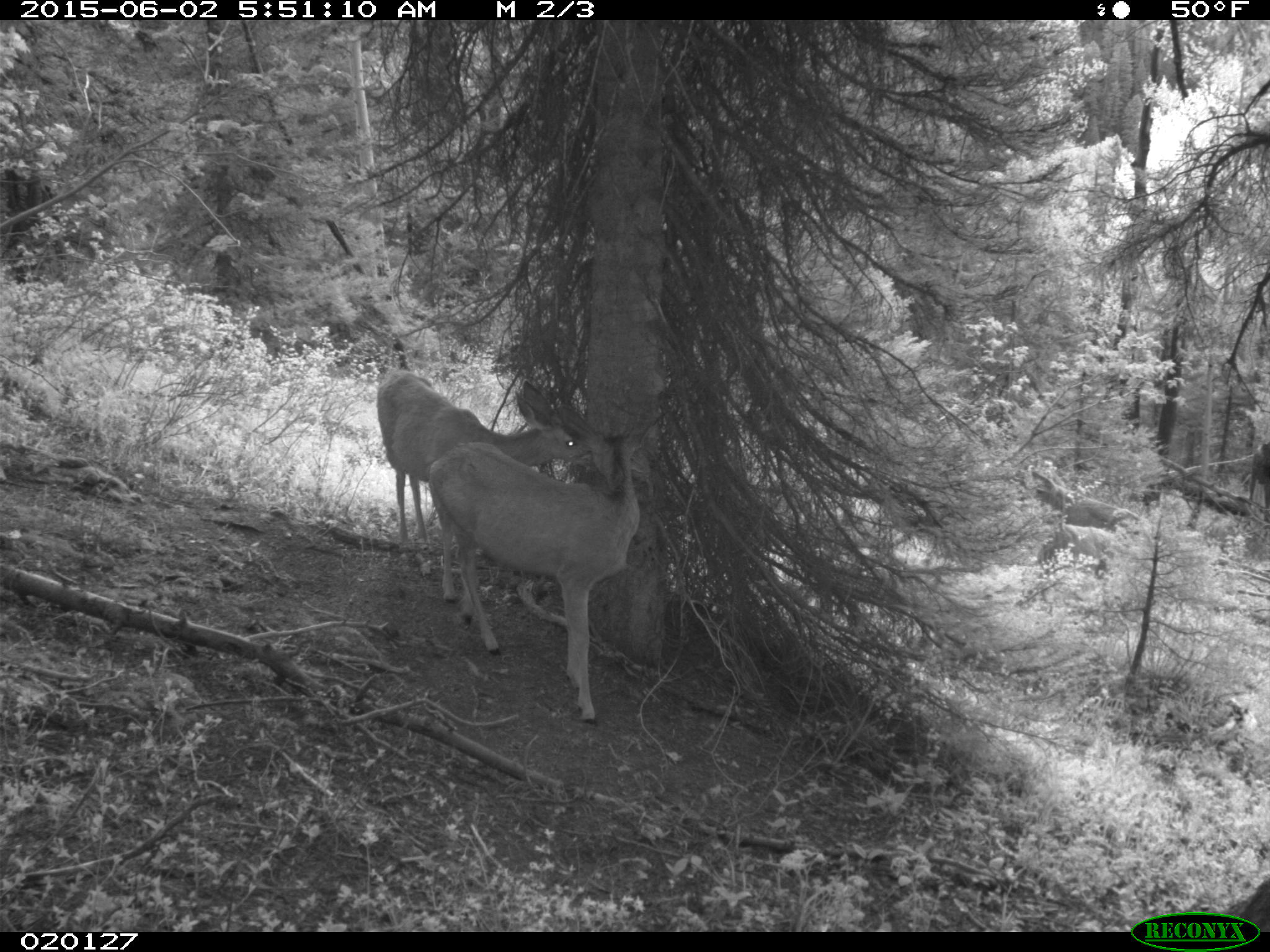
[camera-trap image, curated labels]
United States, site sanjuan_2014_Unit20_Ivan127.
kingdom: Animalia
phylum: Chordata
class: Mammalia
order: Artiodactyla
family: Cervidae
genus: Odocoileus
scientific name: Odocoileus hemionus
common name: mule deer